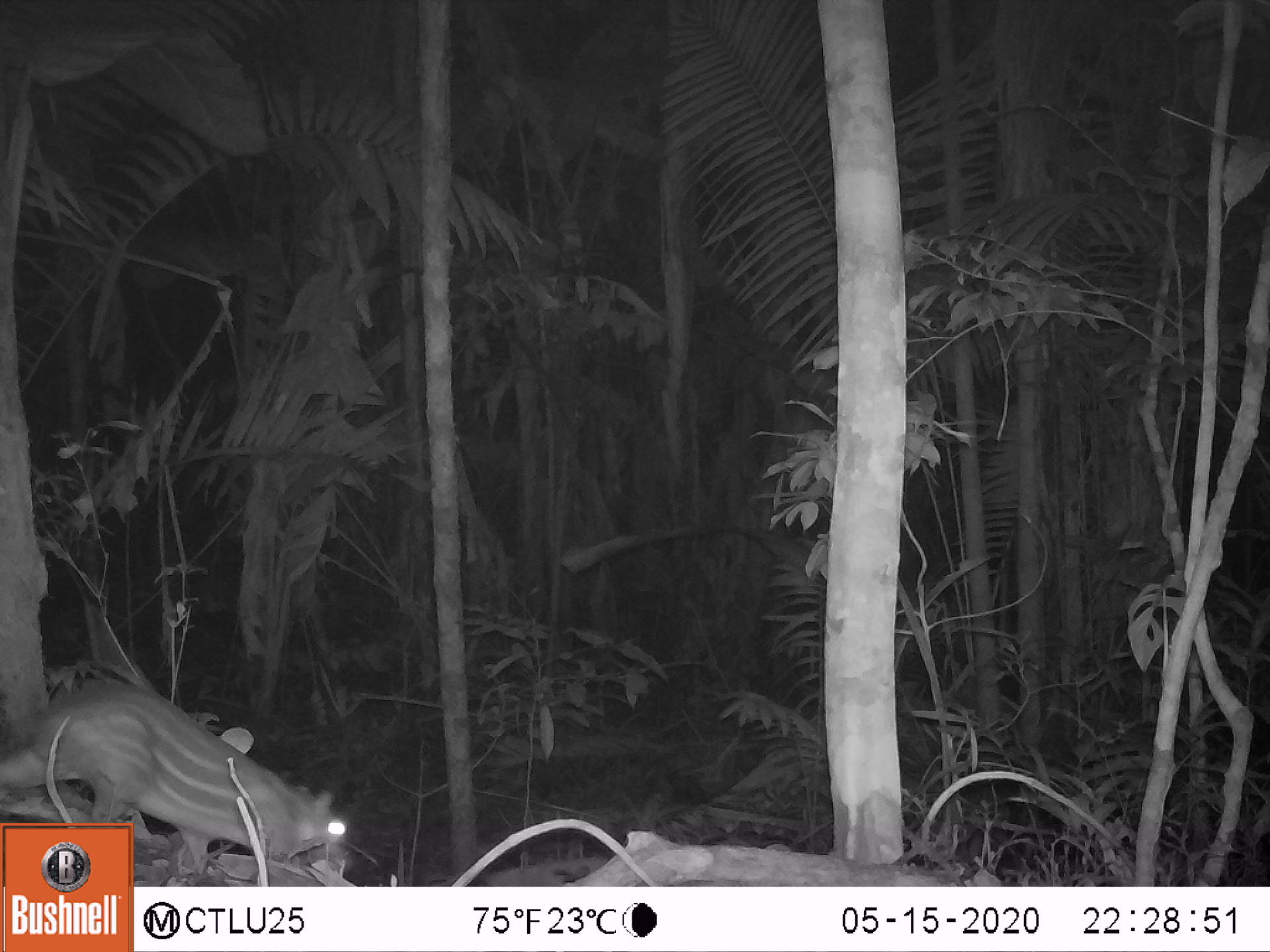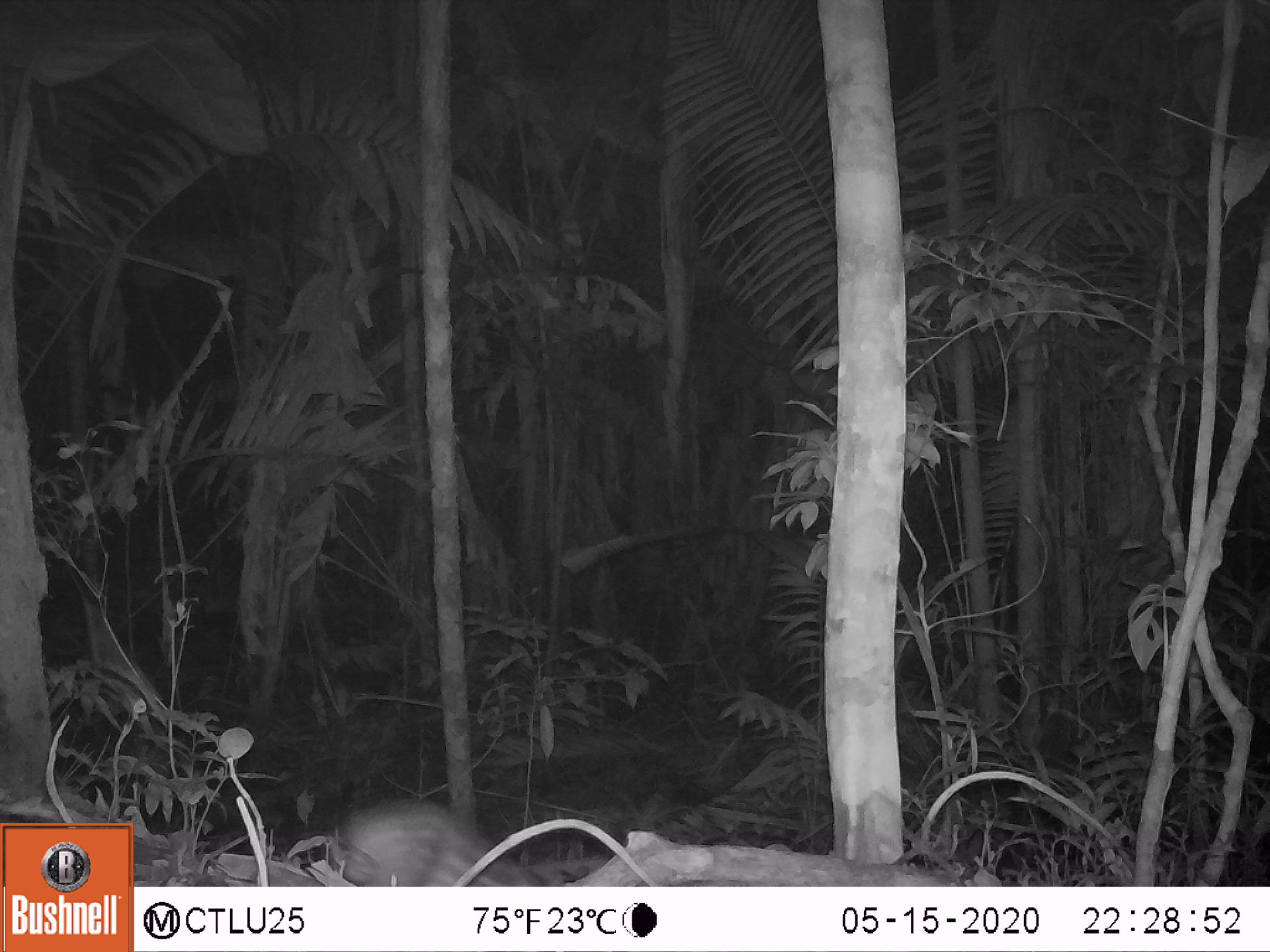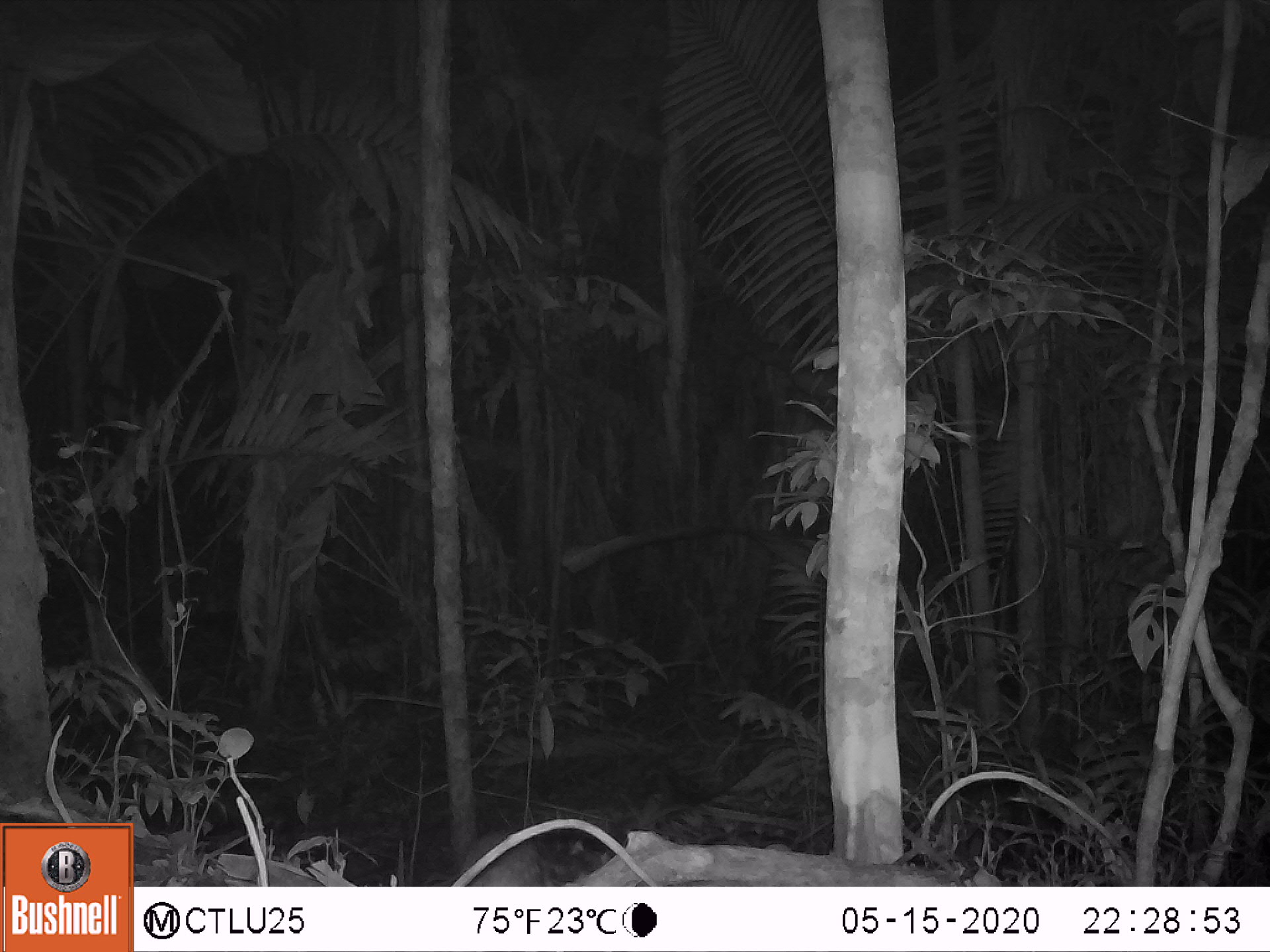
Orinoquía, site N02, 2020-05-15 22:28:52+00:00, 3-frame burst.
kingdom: Animalia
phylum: Chordata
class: Mammalia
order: Rodentia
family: Cuniculidae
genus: Cuniculus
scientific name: Cuniculus paca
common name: spotted paca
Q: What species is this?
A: Spotted paca (Cuniculus paca).